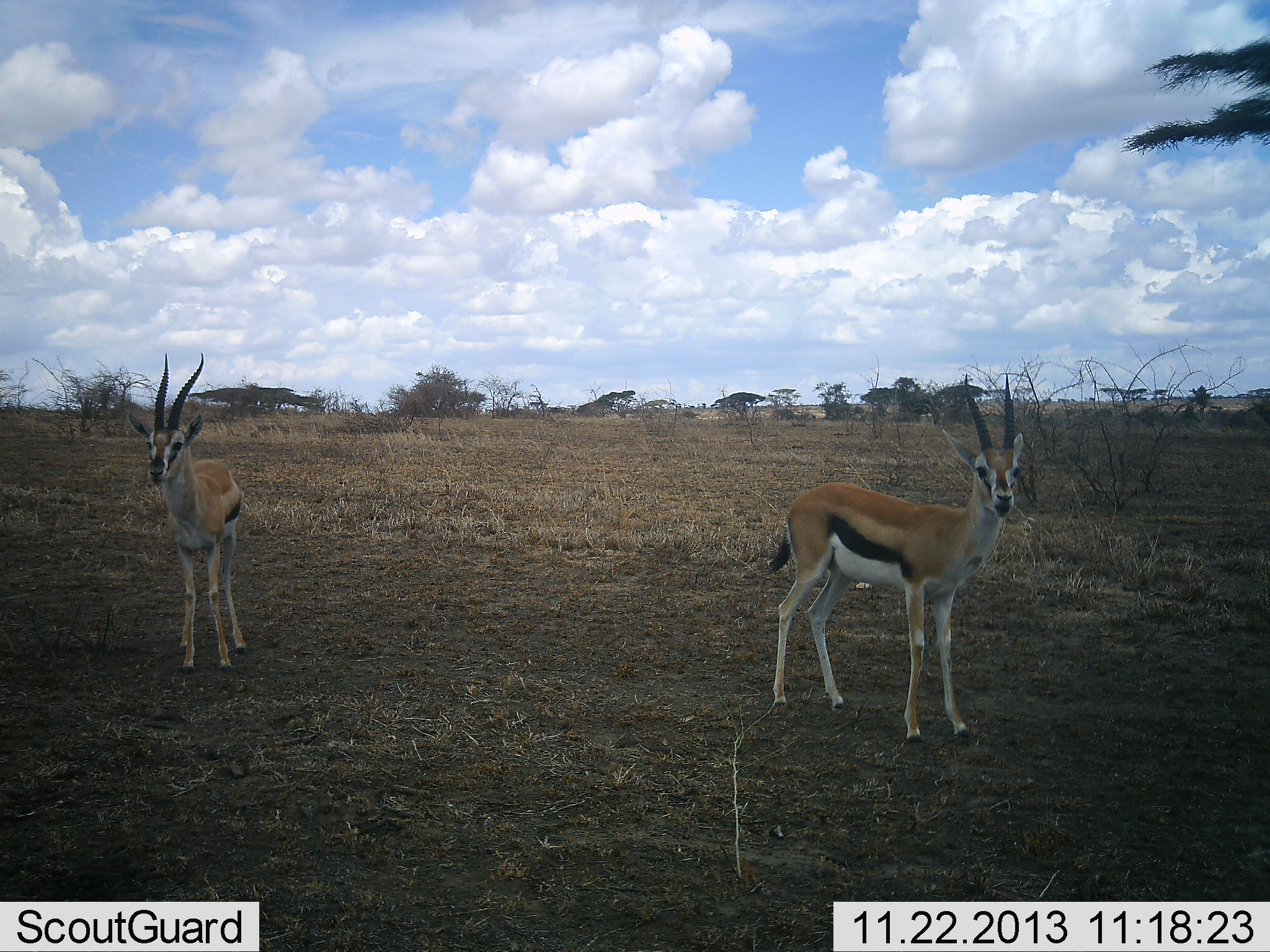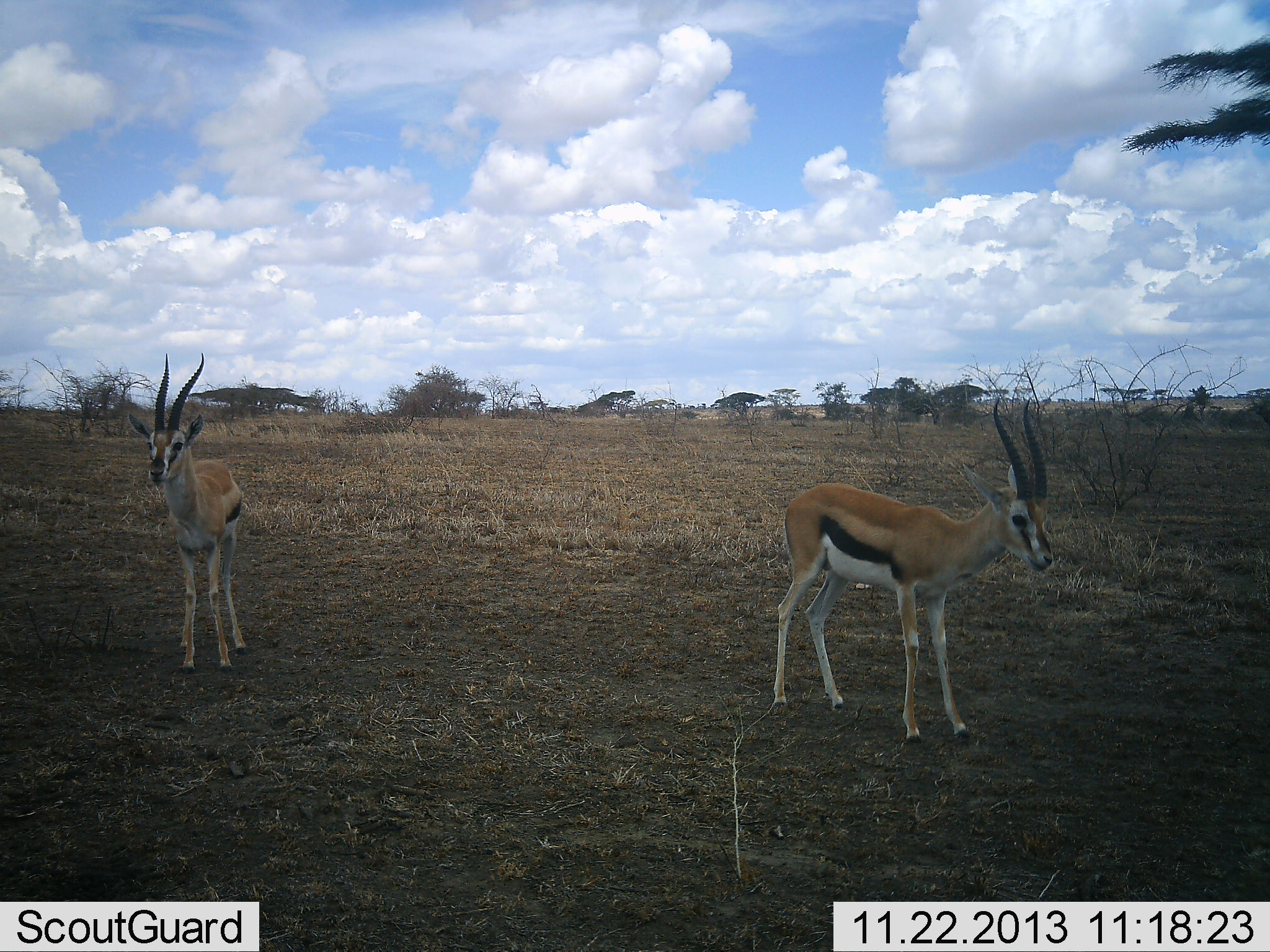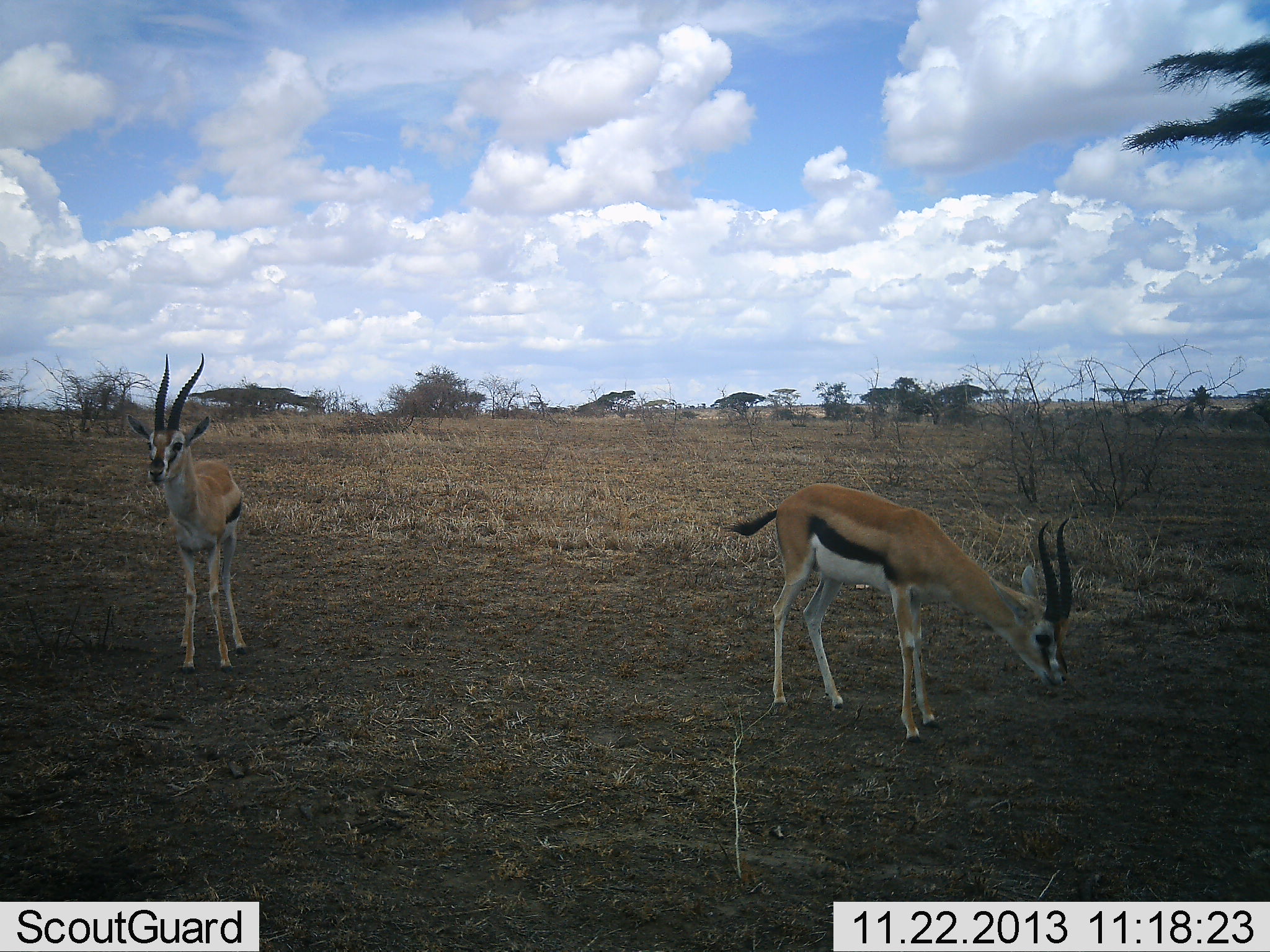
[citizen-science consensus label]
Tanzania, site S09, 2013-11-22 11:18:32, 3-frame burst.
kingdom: Animalia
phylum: Chordata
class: Mammalia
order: Artiodactyla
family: Bovidae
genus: Eudorcas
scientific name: Eudorcas thomsonii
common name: thomson's gazelle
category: gazellethomsons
Gazellethomsons (thomson's gazelle) (Eudorcas thomsonii), count 2. Behavior (volunteer vote fractions): standing 100%, resting 0%, moving 9%, interacting 0%. Young present (vote fraction): 0%. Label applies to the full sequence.